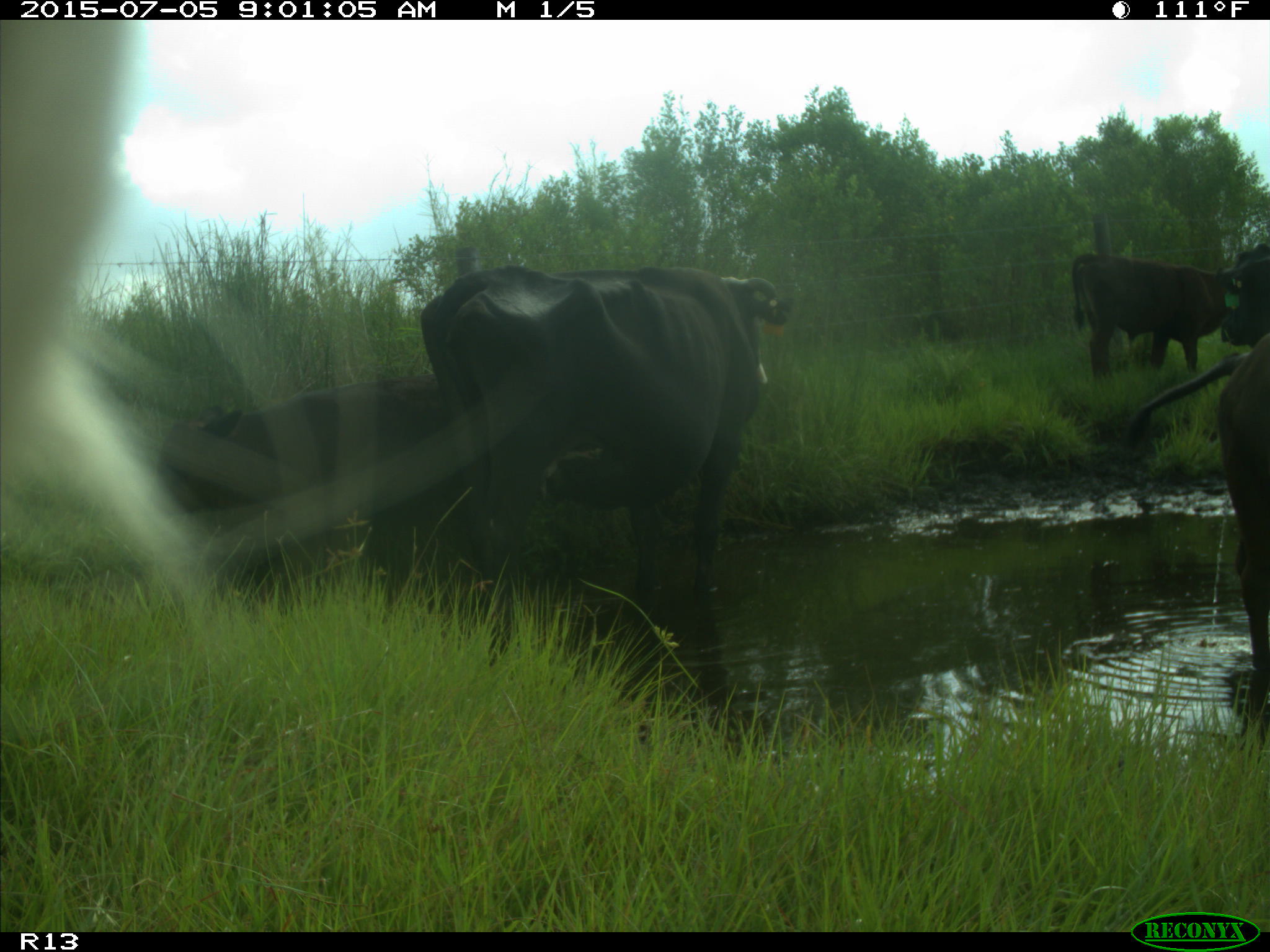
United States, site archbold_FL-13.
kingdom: Animalia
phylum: Chordata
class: Mammalia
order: Artiodactyla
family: Bovidae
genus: Bos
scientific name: Bos taurus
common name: domestic cow